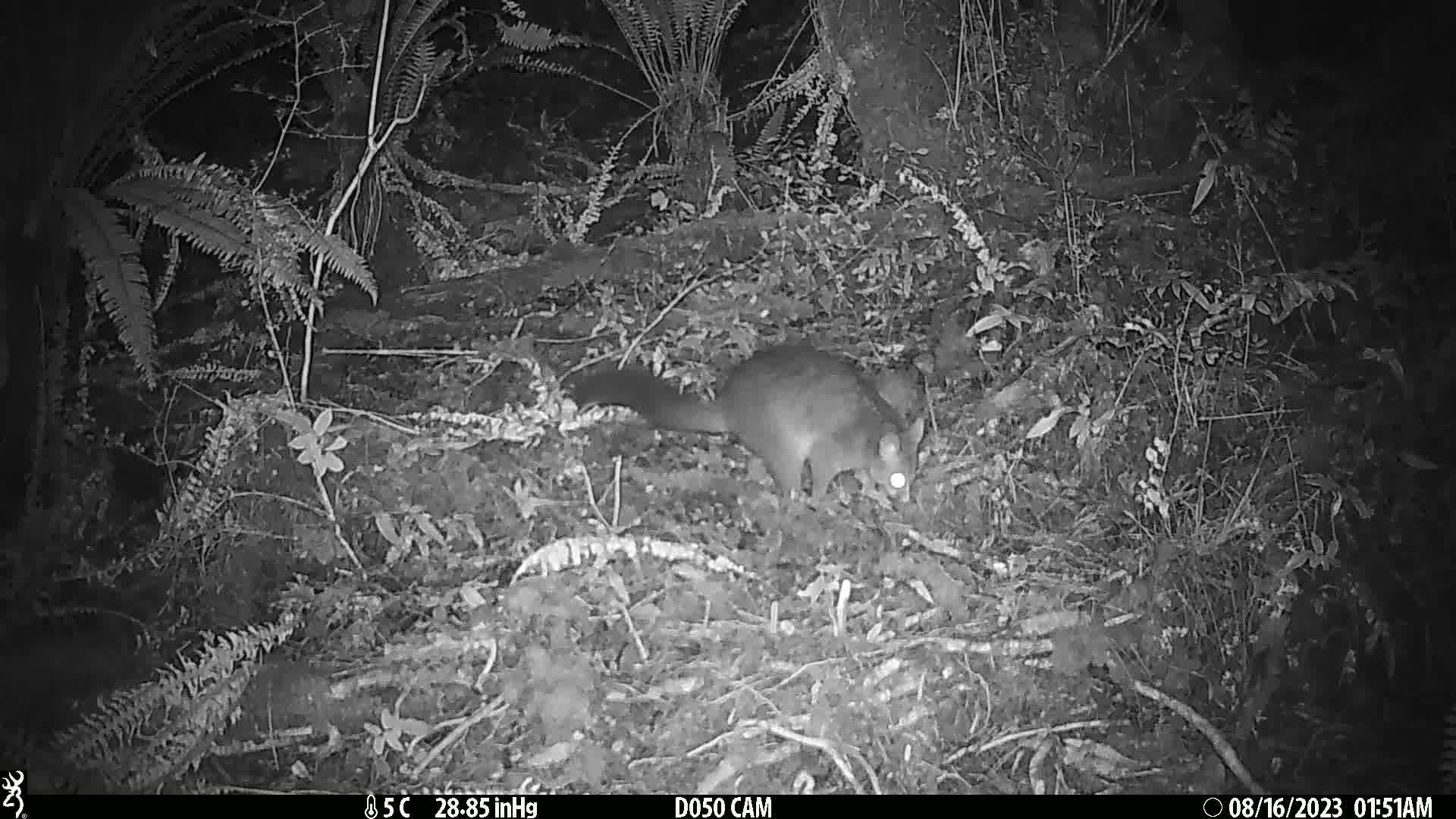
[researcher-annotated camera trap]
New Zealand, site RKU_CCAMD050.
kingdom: Animalia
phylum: Chordata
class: Mammalia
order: Diprotodontia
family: Phalangeridae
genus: Trichosurus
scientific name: Trichosurus vulpecula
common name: common brushtail possum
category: possum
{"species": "possum (common brushtail possum) (Trichosurus vulpecula)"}